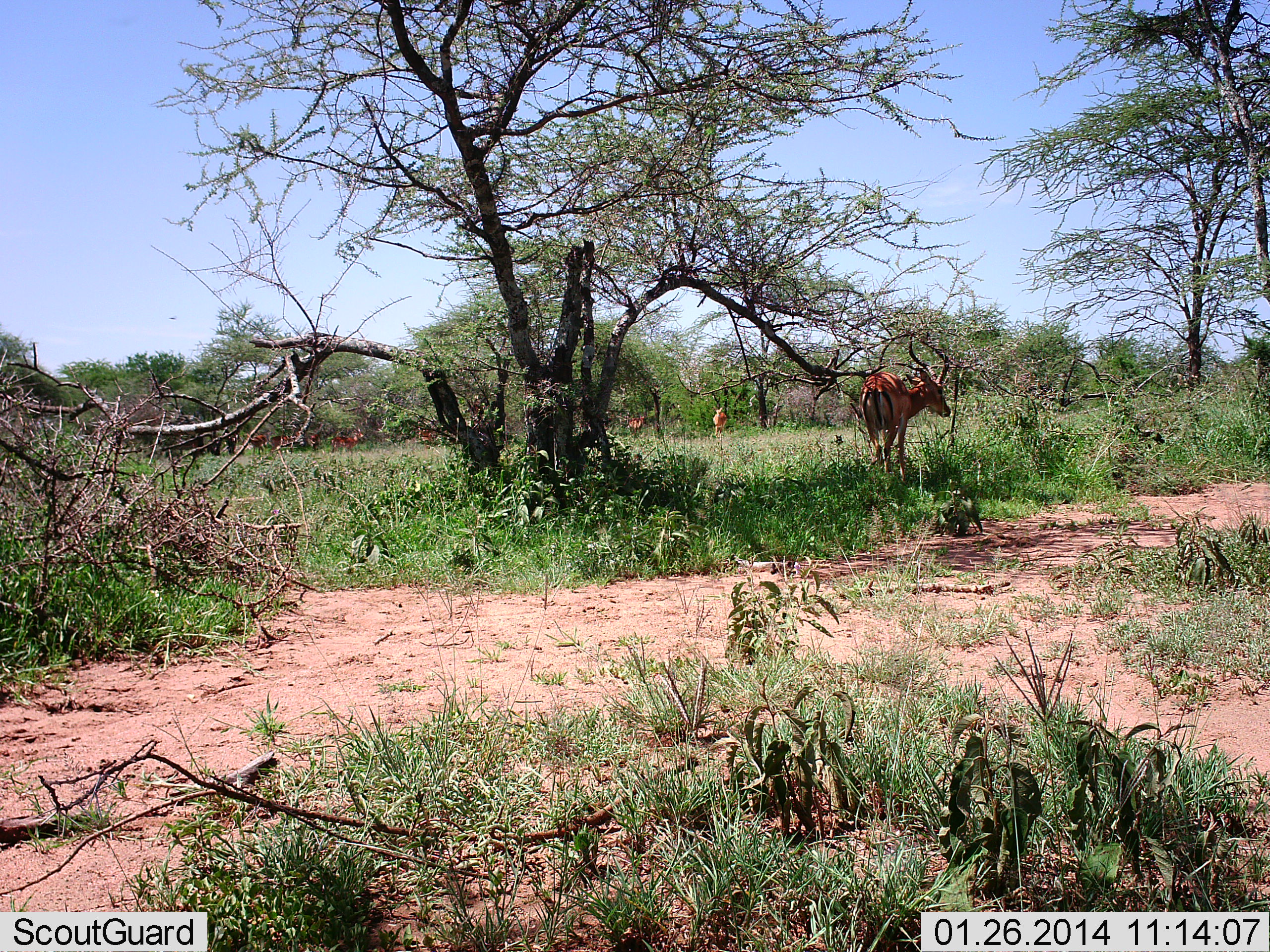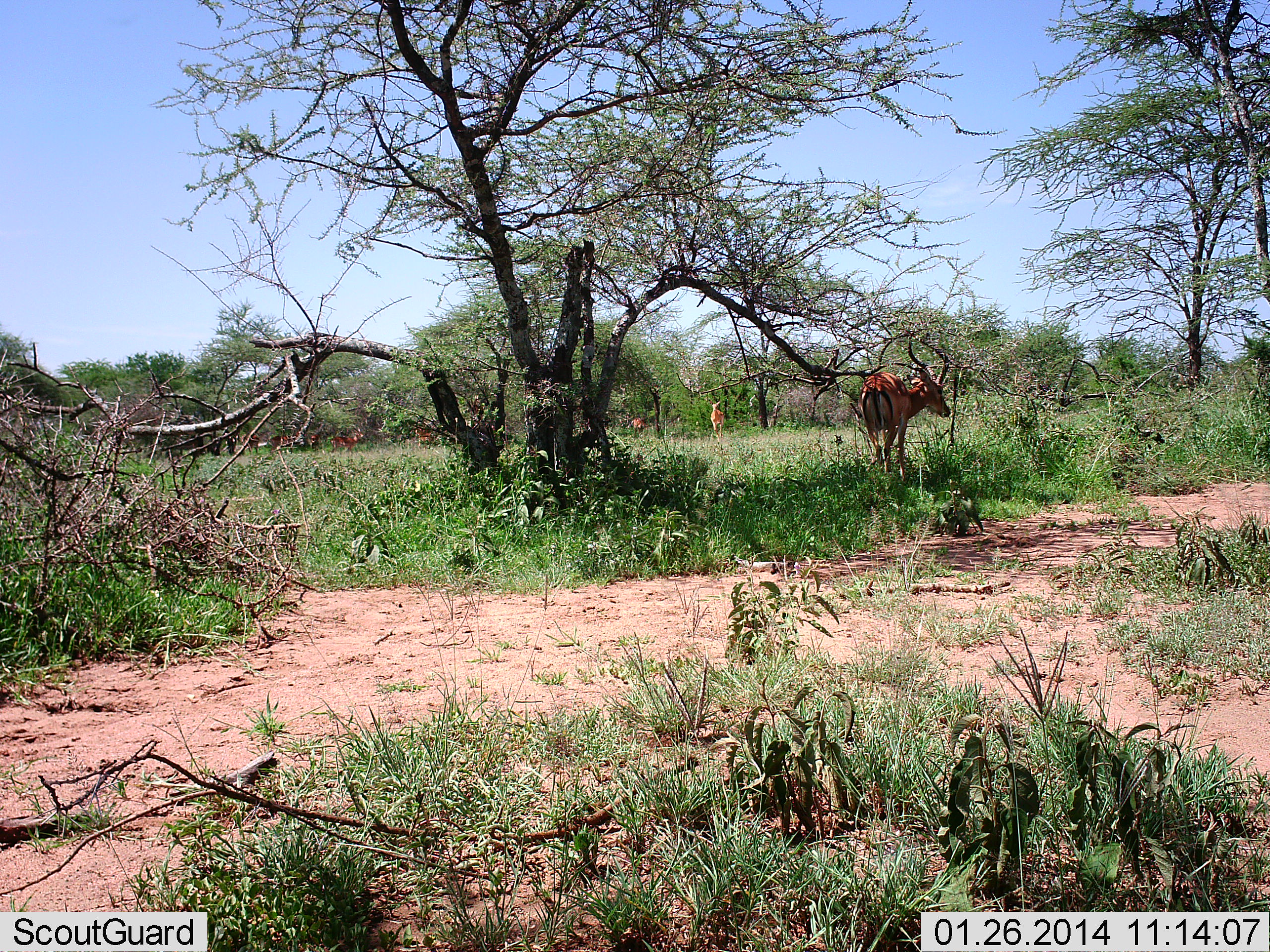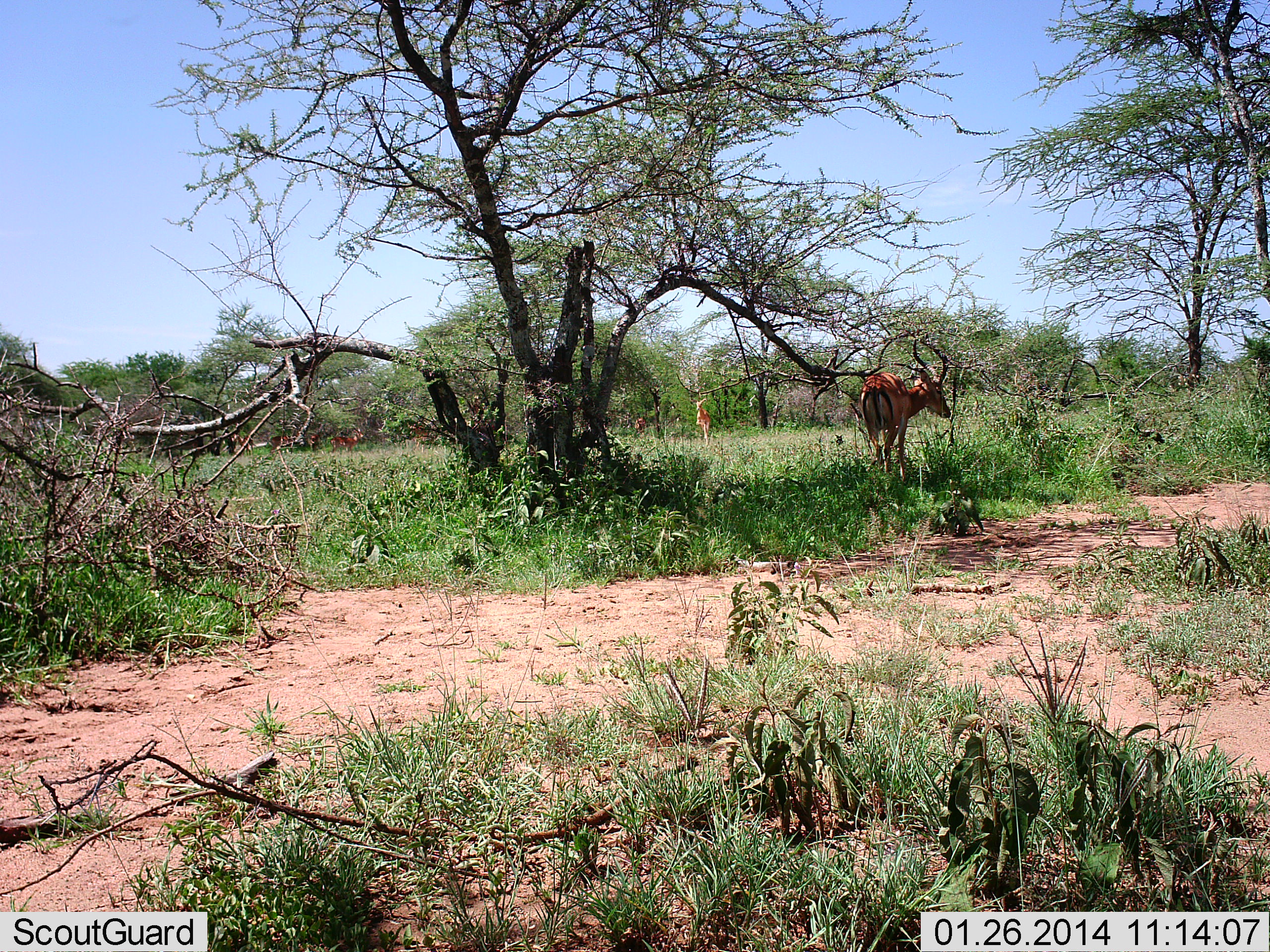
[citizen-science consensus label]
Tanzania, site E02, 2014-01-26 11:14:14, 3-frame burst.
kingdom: Animalia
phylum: Chordata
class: Mammalia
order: Artiodactyla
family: Bovidae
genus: Aepyceros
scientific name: Aepyceros melampus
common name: impala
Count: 7.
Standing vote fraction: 91%.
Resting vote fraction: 0%.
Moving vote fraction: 64%.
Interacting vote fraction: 0%.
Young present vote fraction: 0%.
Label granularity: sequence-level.